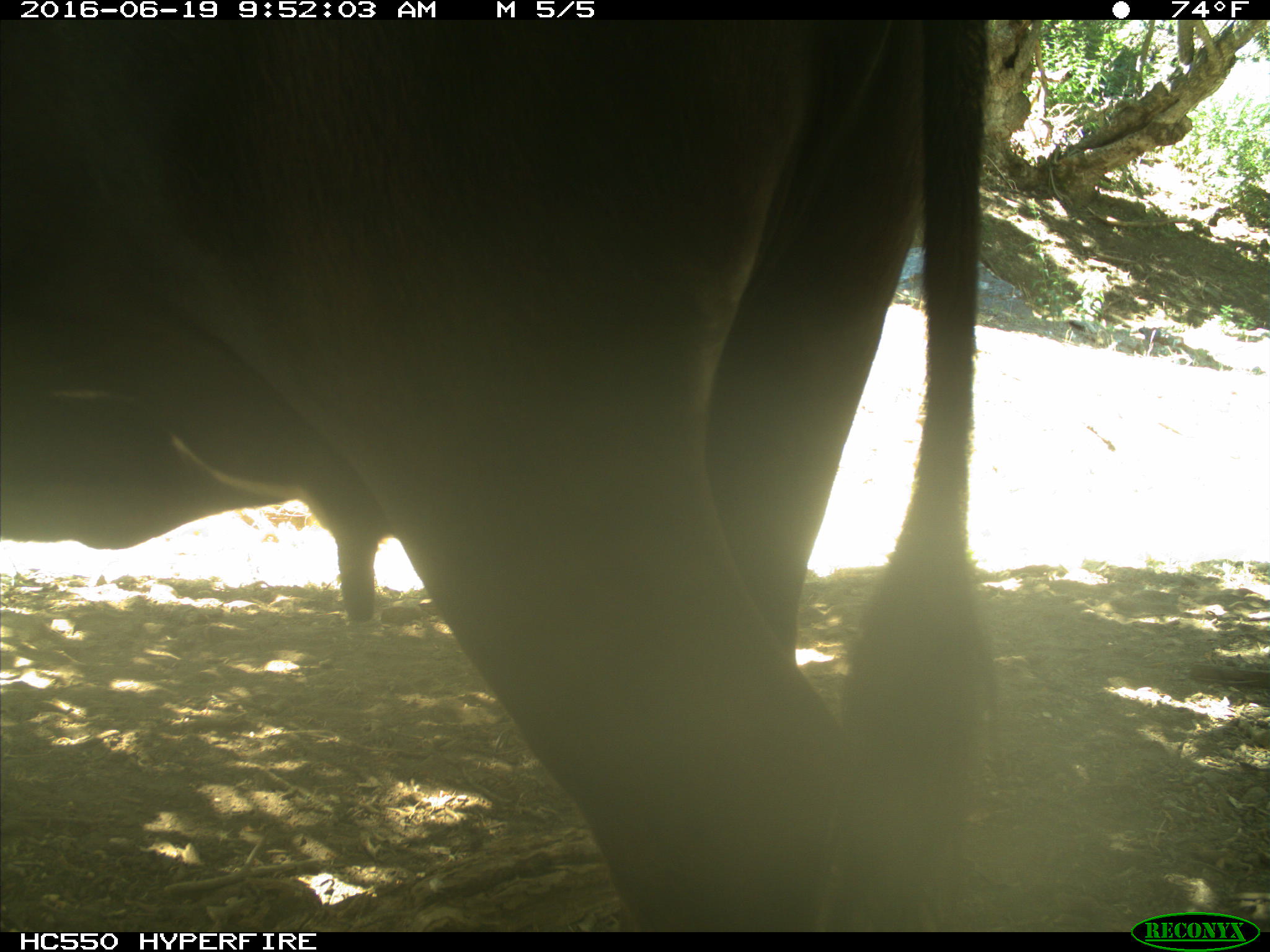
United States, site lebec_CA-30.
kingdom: Animalia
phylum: Chordata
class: Mammalia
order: Artiodactyla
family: Bovidae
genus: Bos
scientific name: Bos taurus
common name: domestic cow